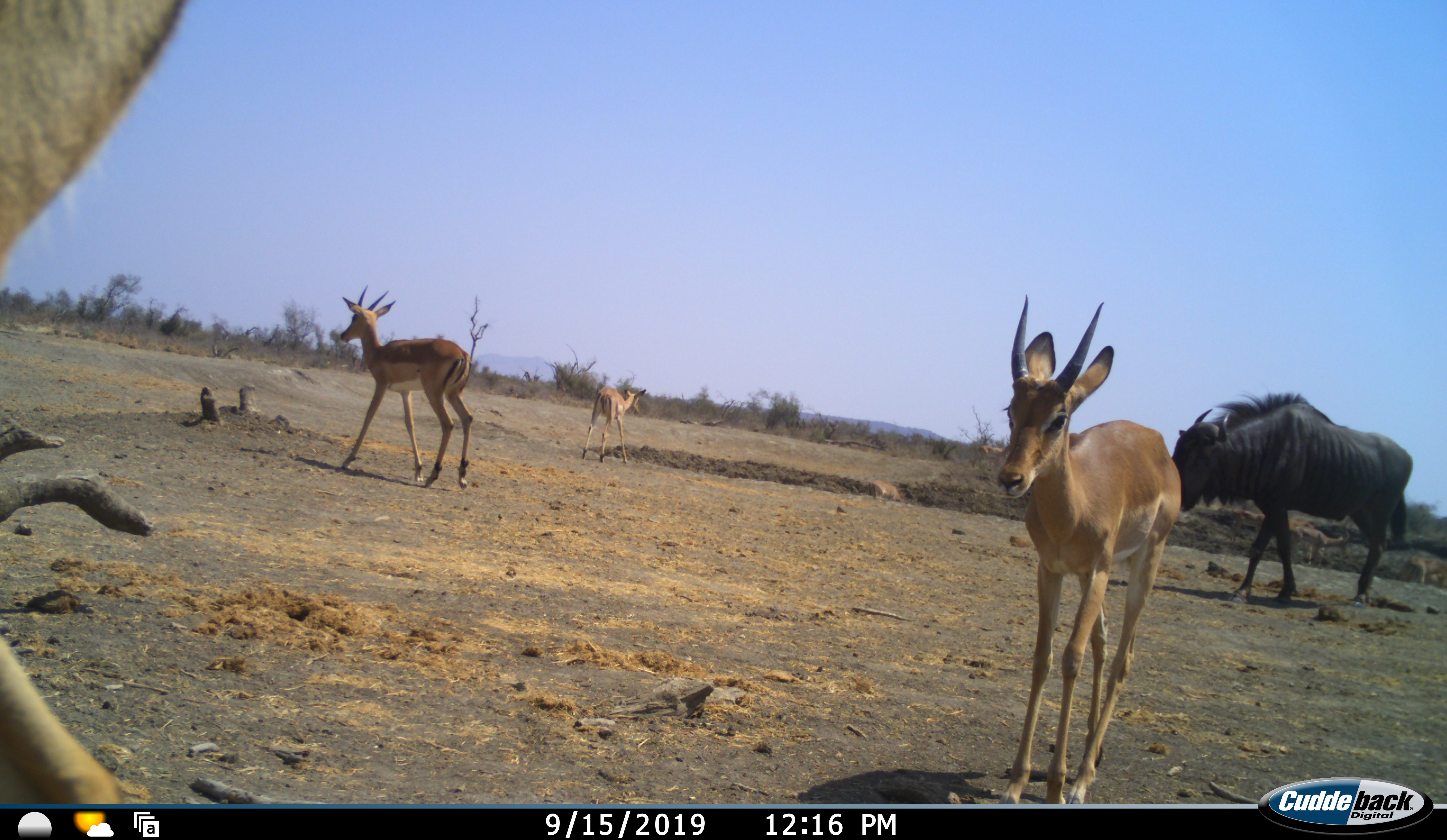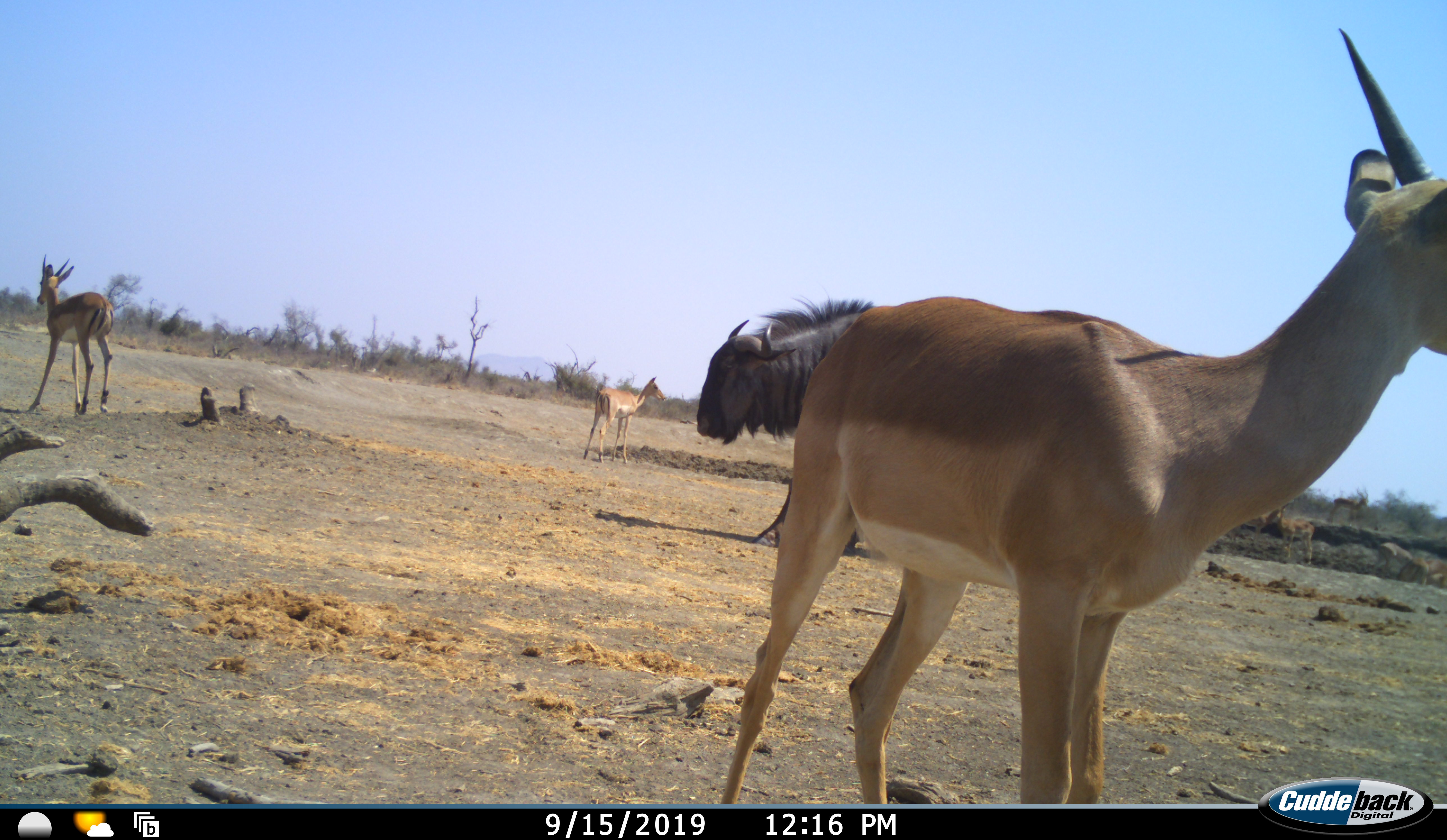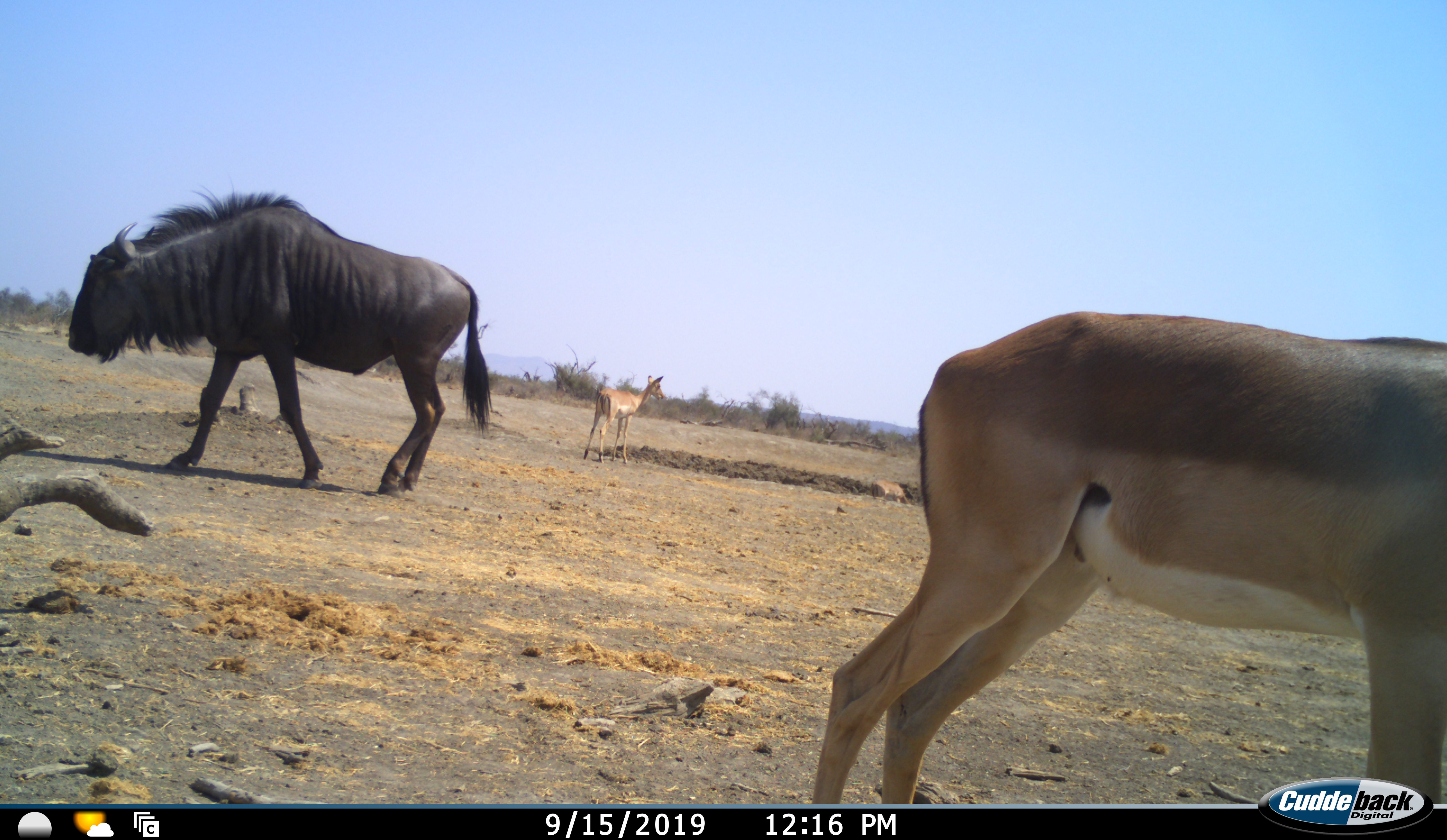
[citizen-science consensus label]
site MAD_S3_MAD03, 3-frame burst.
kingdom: Animalia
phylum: Chordata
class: Mammalia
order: Artiodactyla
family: Bovidae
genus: Aepyceros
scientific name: Aepyceros melampus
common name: impala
Impala (Aepyceros melampus), count 4. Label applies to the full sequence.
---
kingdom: Animalia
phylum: Chordata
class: Mammalia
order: Artiodactyla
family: Bovidae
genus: Connochaetes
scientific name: Connochaetes taurinus taurinus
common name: blue wildebeest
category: wildebeestblue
Wildebeestblue (blue wildebeest) (Connochaetes taurinus taurinus), count 1. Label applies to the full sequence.